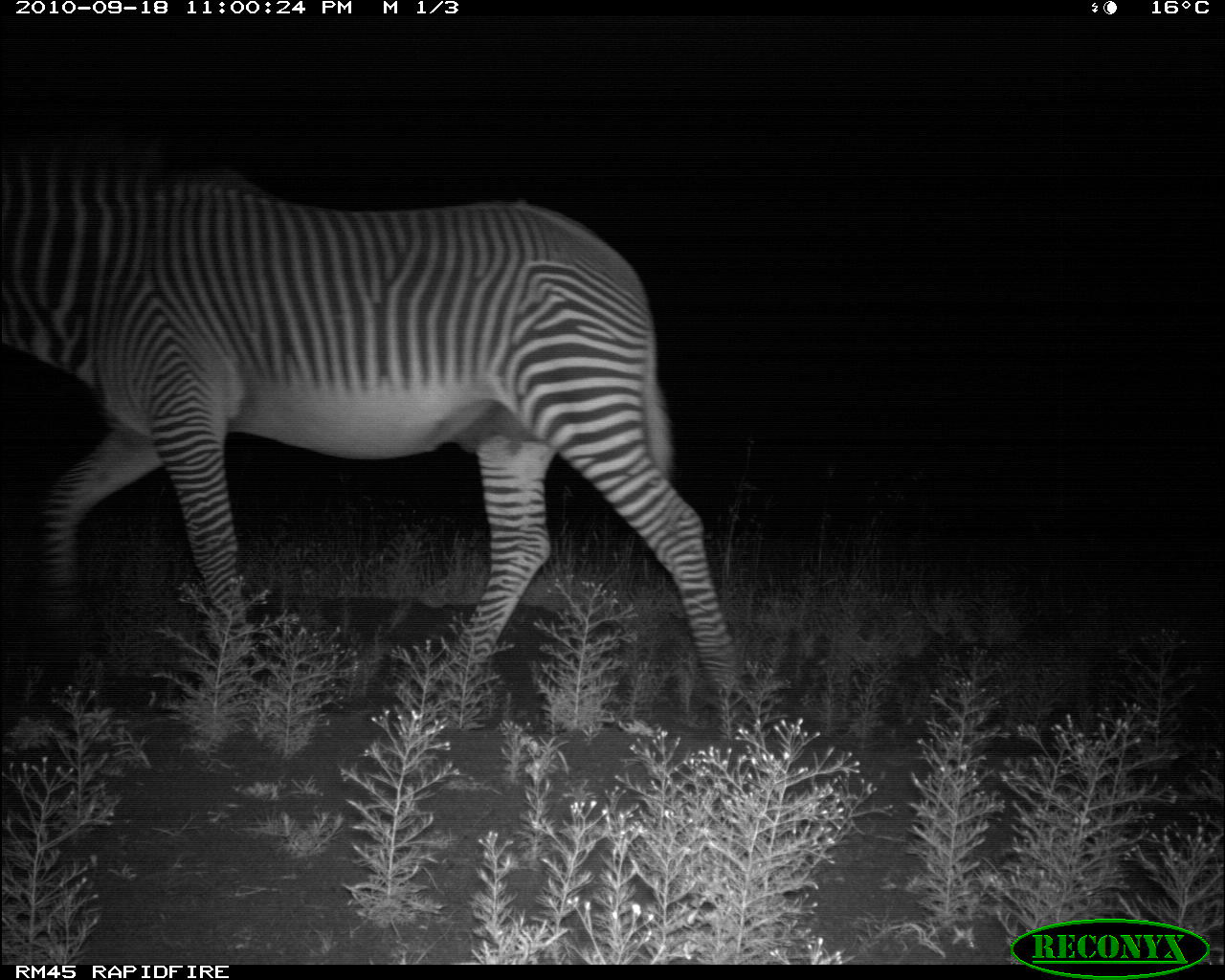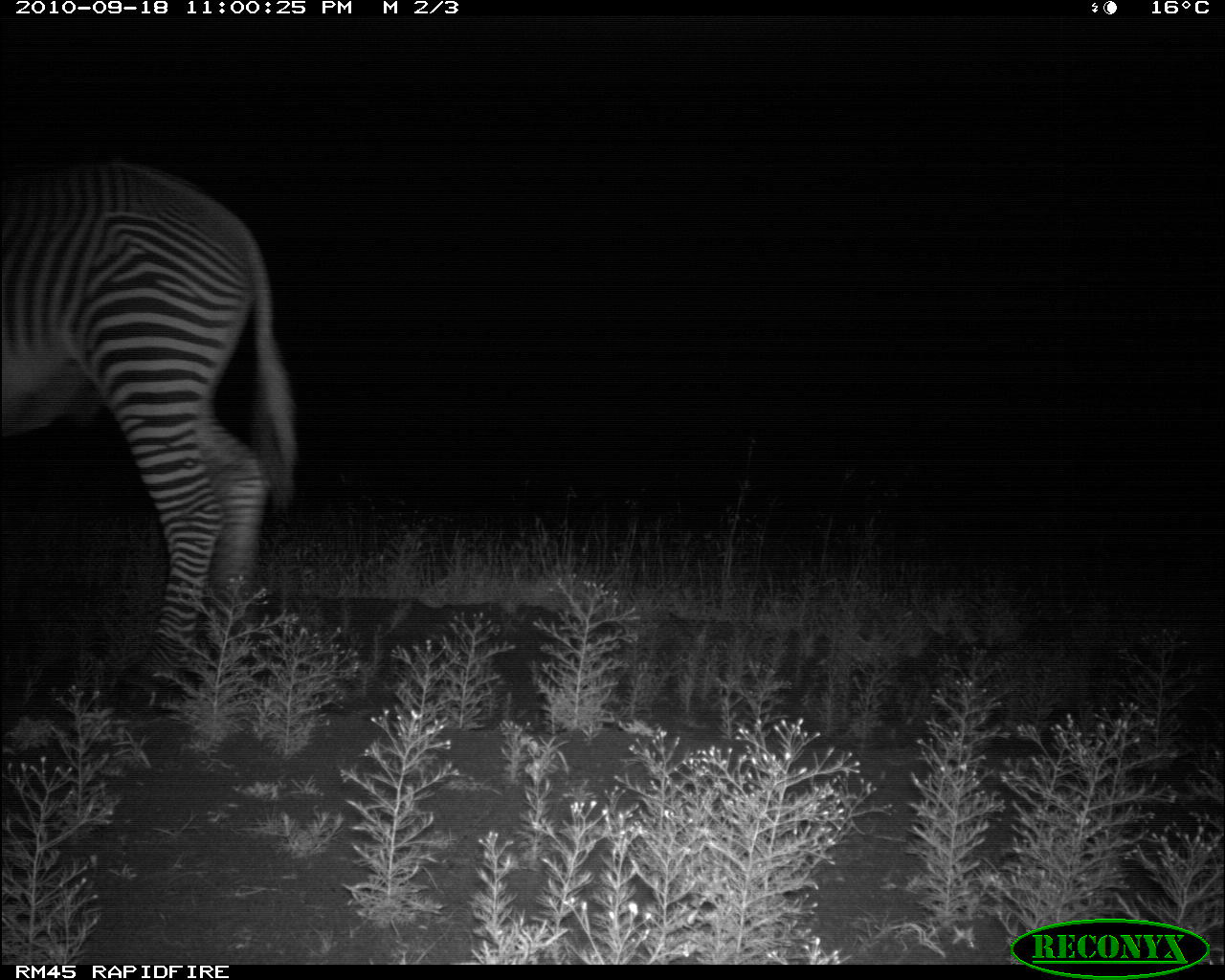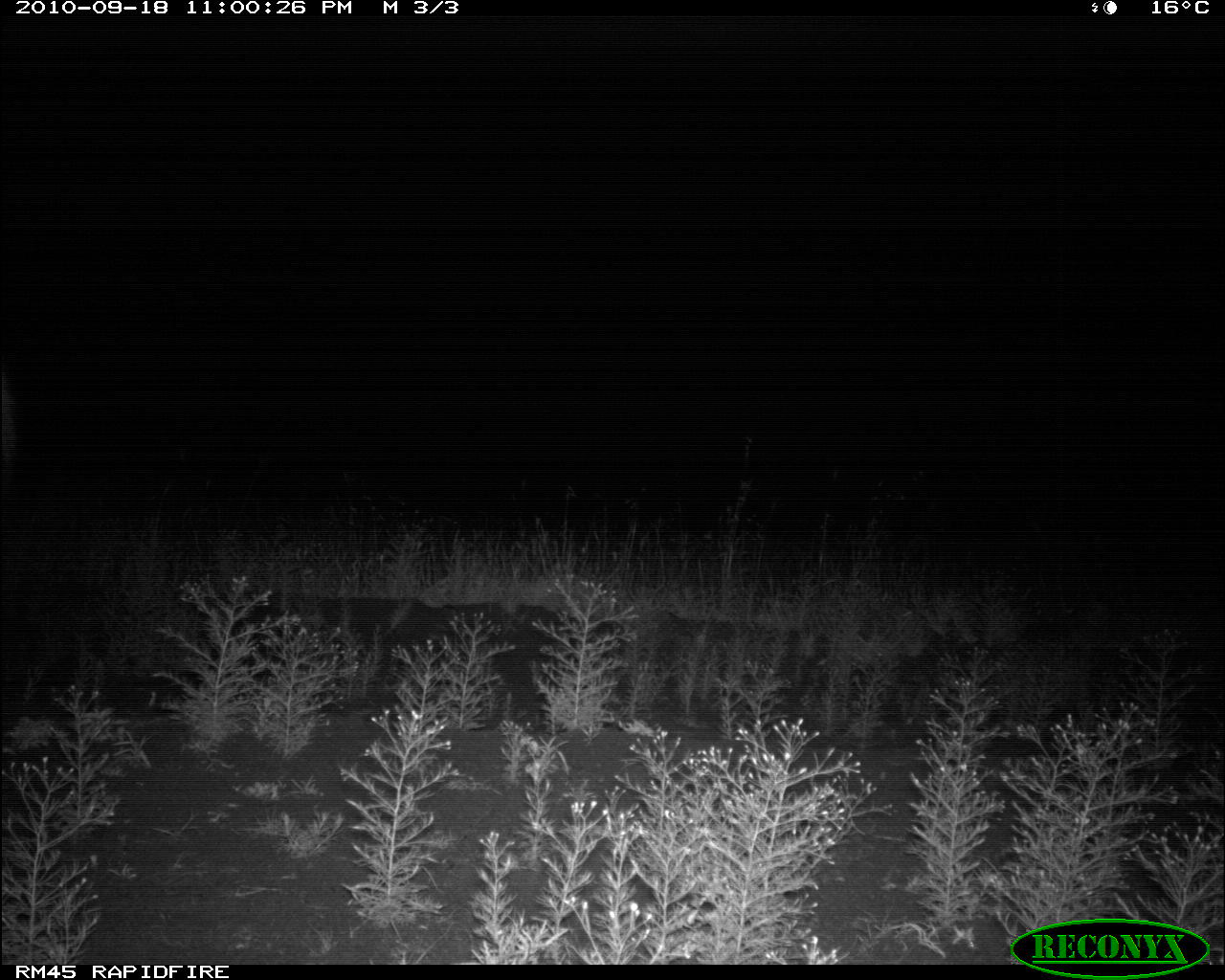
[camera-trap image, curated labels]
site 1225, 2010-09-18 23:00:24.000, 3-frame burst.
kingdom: Animalia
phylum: Chordata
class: Mammalia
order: Perissodactyla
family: Equidae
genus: Equus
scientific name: Equus grevyi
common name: grévy's zebra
Equus grevyi (grévy's zebra), count 1.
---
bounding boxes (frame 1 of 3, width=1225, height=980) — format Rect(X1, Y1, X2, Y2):
equus grevyi: Rect(2, 135, 747, 727)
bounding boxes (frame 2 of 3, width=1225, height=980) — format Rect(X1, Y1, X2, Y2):
equus grevyi: Rect(5, 160, 300, 718)